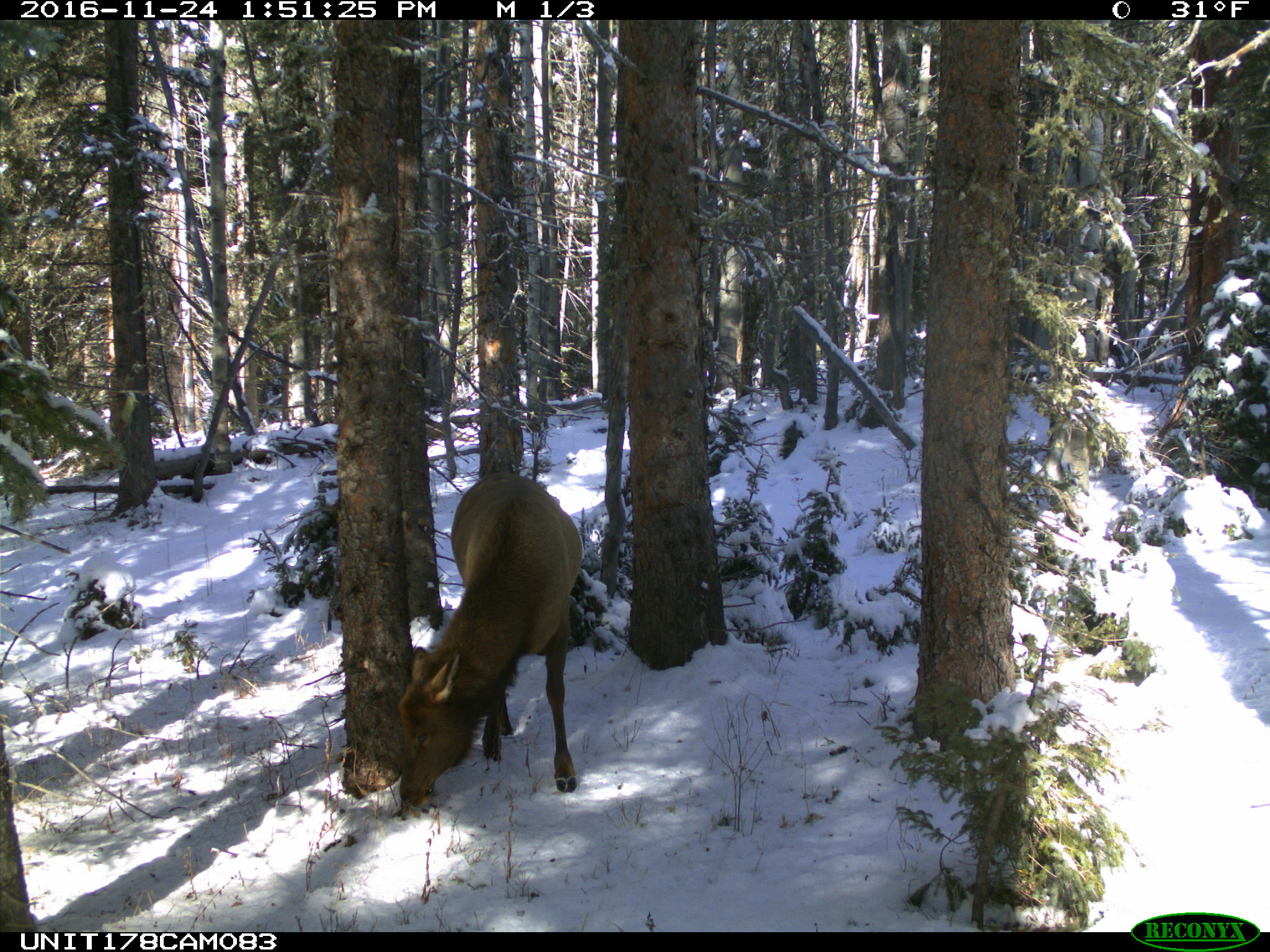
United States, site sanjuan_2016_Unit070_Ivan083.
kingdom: Animalia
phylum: Chordata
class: Mammalia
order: Artiodactyla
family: Cervidae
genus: Cervus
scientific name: Cervus elaphus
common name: red deer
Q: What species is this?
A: Cervus elaphus (red deer).